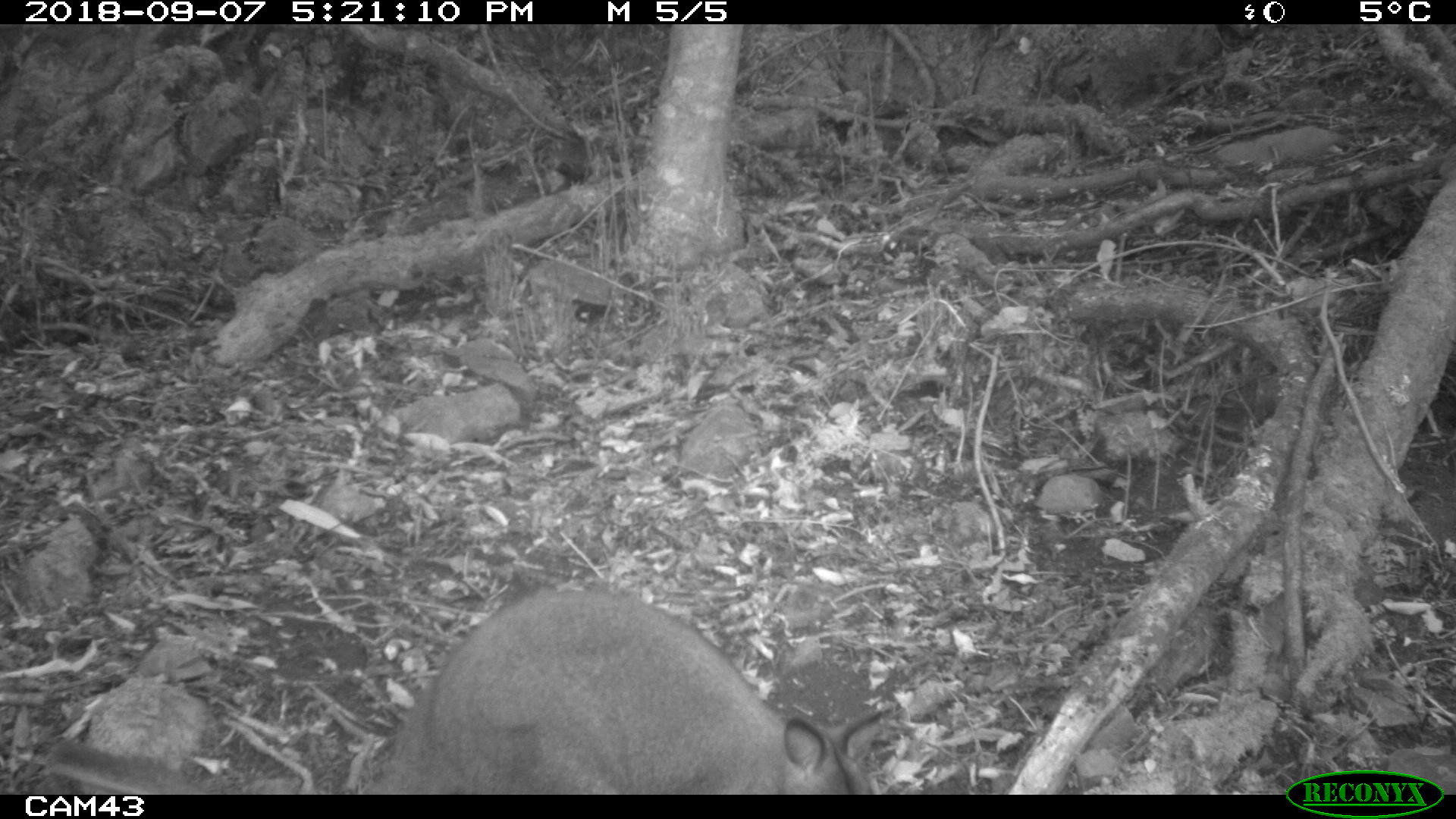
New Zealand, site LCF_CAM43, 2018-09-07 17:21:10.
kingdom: Animalia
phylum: Chordata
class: Mammalia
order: Diprotodontia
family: Macropodidae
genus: Notamacropus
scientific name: Notamacropus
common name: wallaby